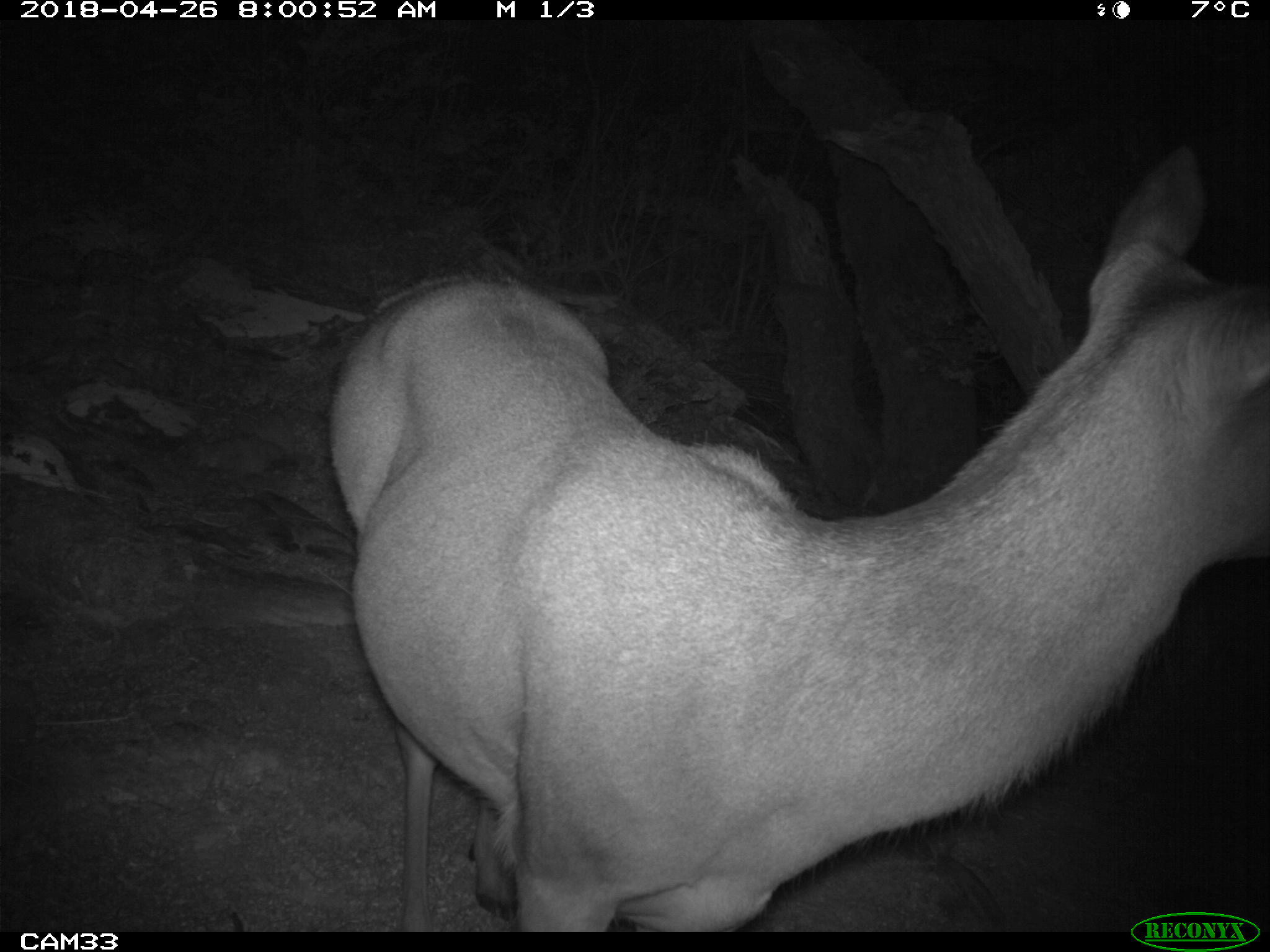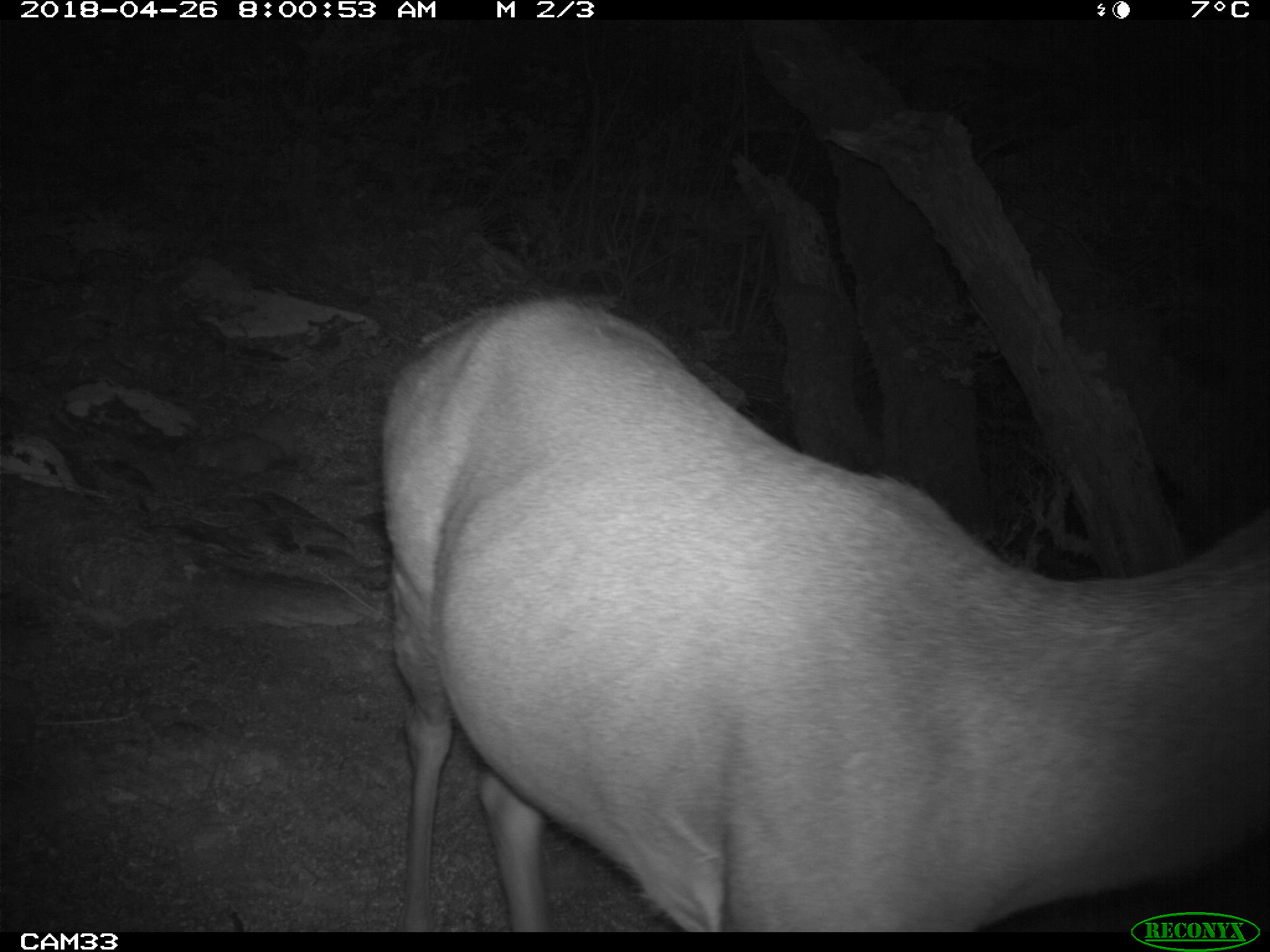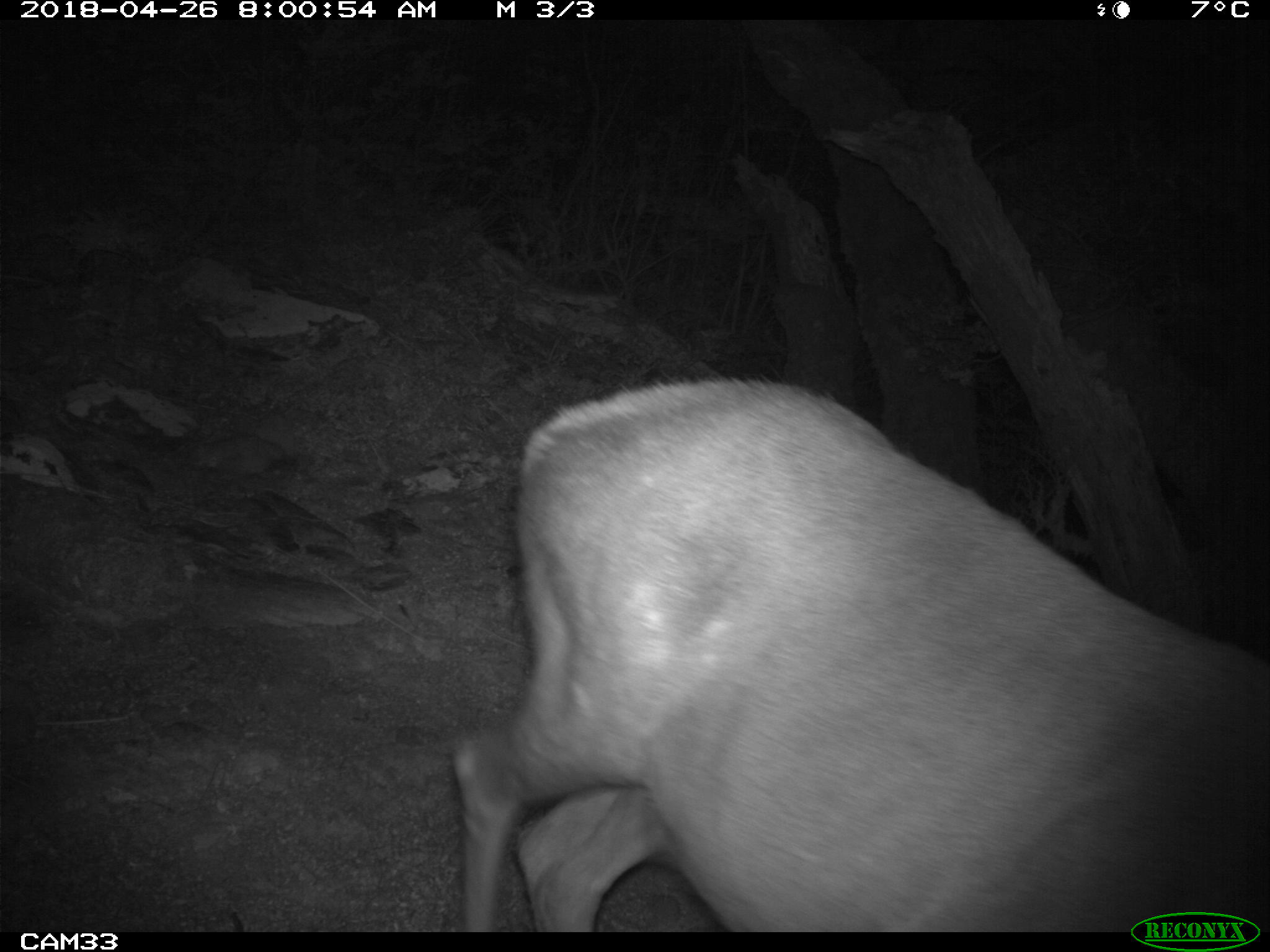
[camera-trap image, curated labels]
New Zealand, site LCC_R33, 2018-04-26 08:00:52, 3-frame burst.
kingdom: Animalia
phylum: Chordata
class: Mammalia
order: Artiodactyla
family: Cervidae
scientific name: Cervidae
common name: deer